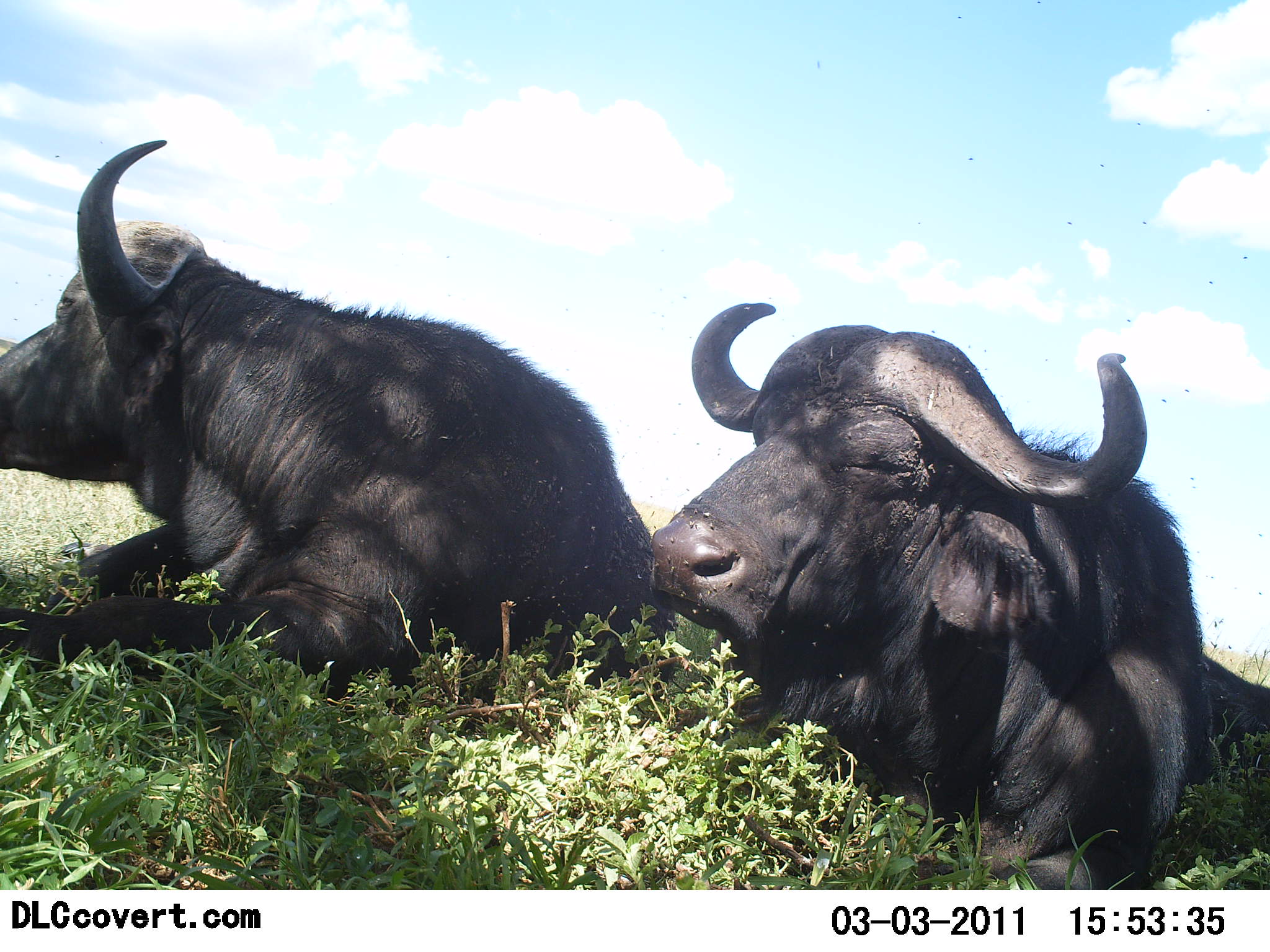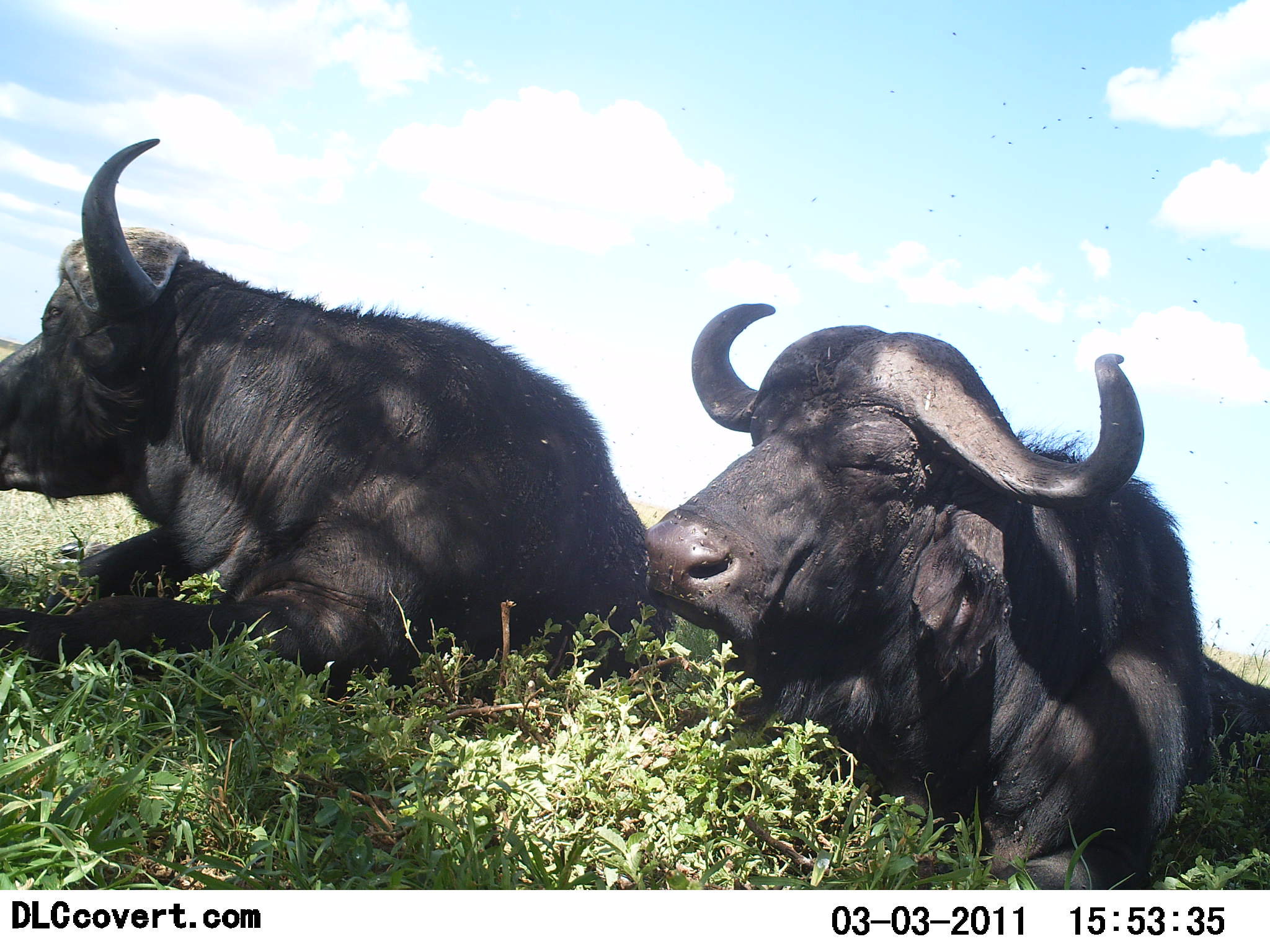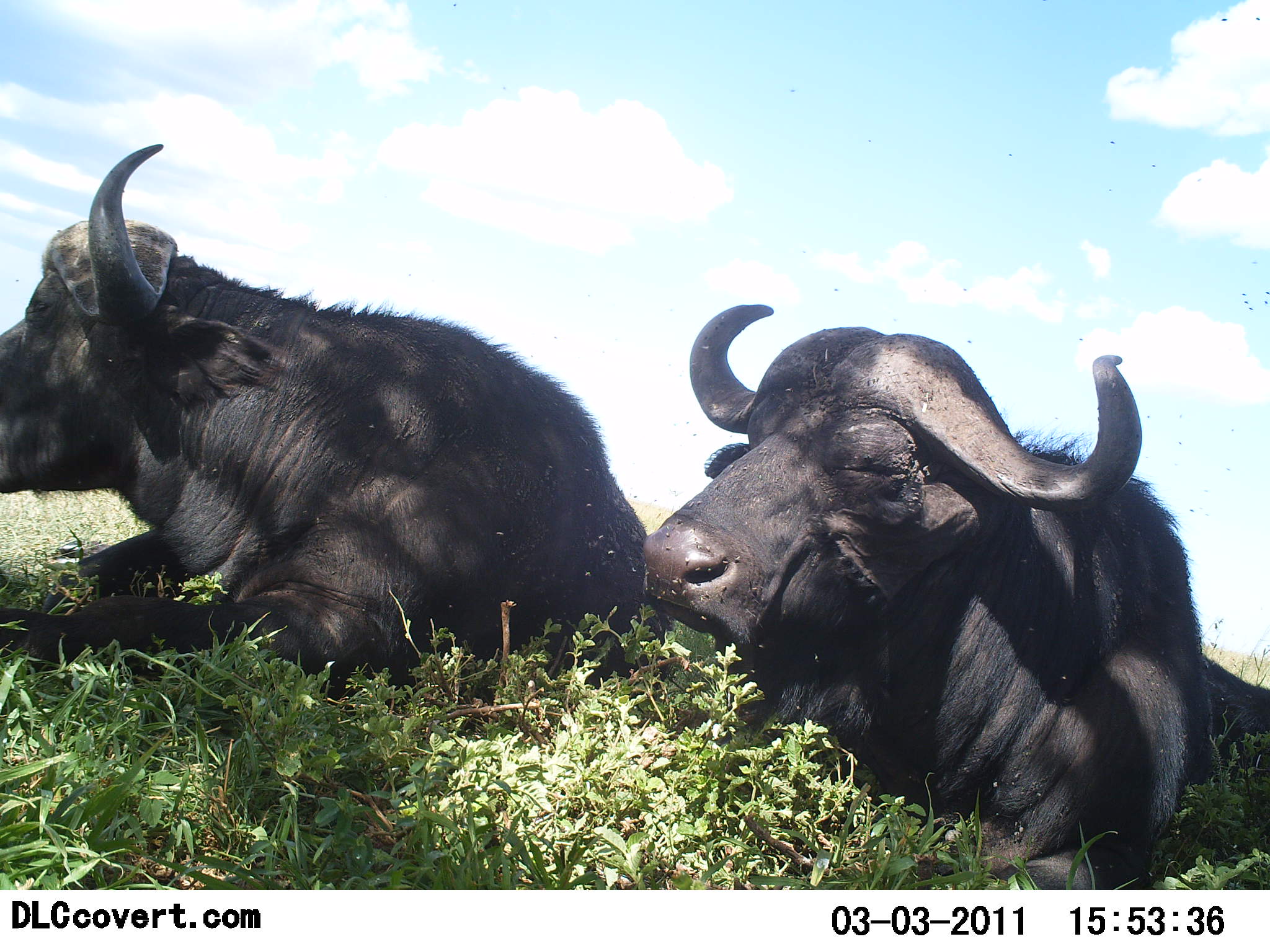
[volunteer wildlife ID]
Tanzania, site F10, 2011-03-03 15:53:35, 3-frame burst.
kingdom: Animalia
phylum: Chordata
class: Mammalia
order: Artiodactyla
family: Bovidae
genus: Syncerus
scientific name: Syncerus caffer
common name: cape buffalo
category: buffalo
Buffalo (cape buffalo) (Syncerus caffer), count 2. Behavior (volunteer vote fractions): standing 0%, resting 100%, moving 0%, interacting 0%. Young present (vote fraction): 0%. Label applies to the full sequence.